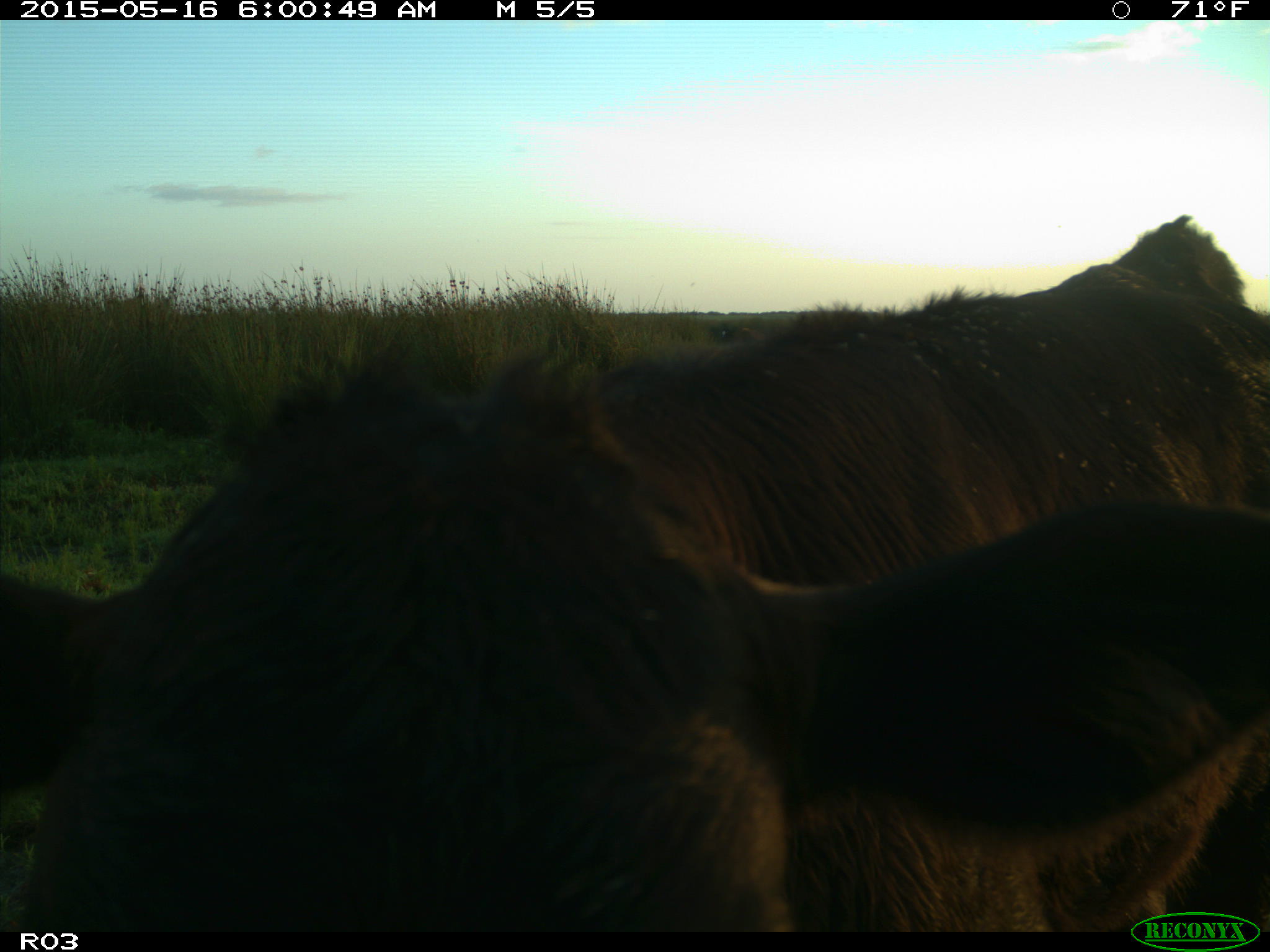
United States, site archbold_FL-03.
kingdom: Animalia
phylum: Chordata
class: Mammalia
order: Artiodactyla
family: Bovidae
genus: Bos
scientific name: Bos taurus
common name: domestic cow